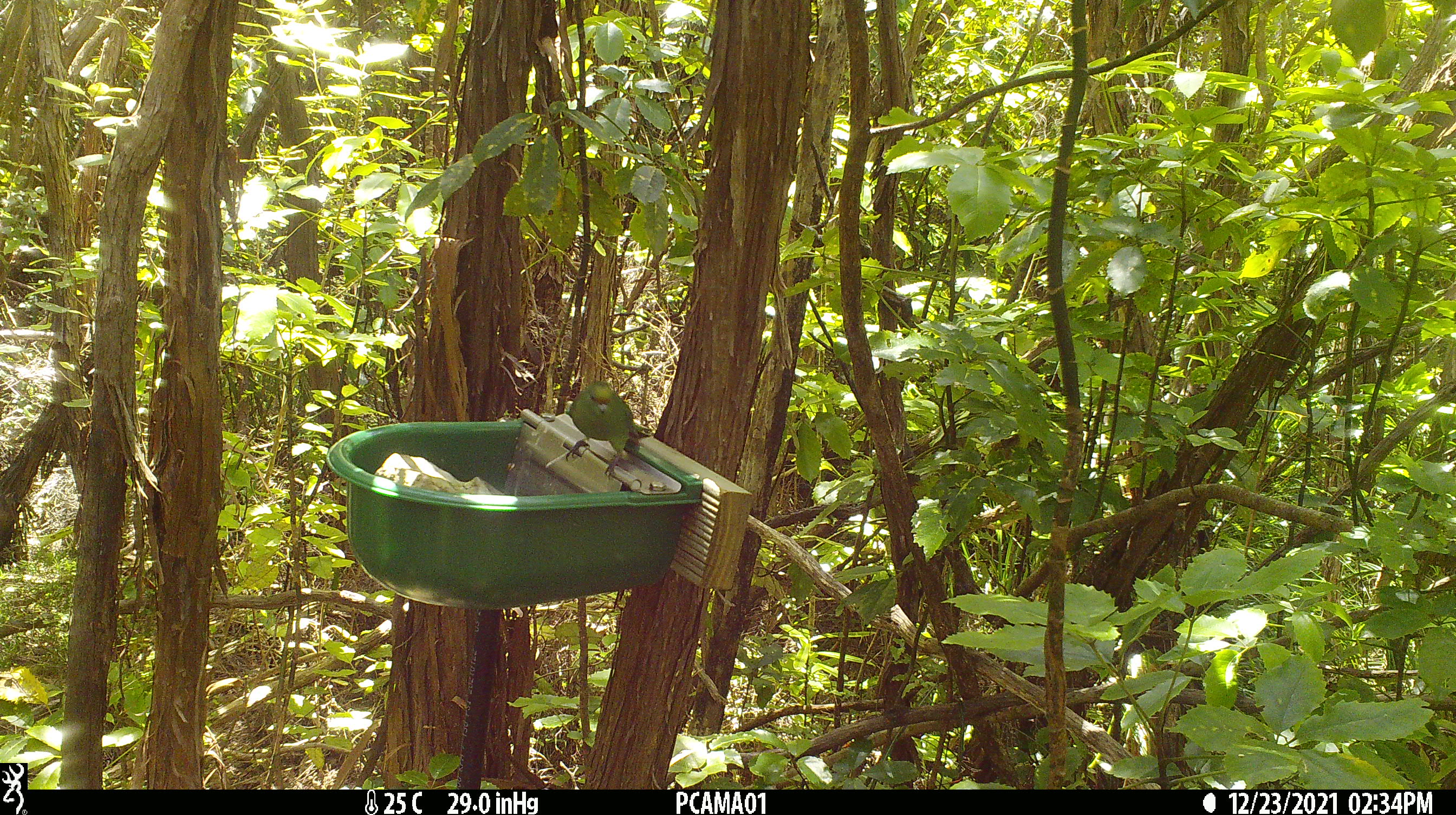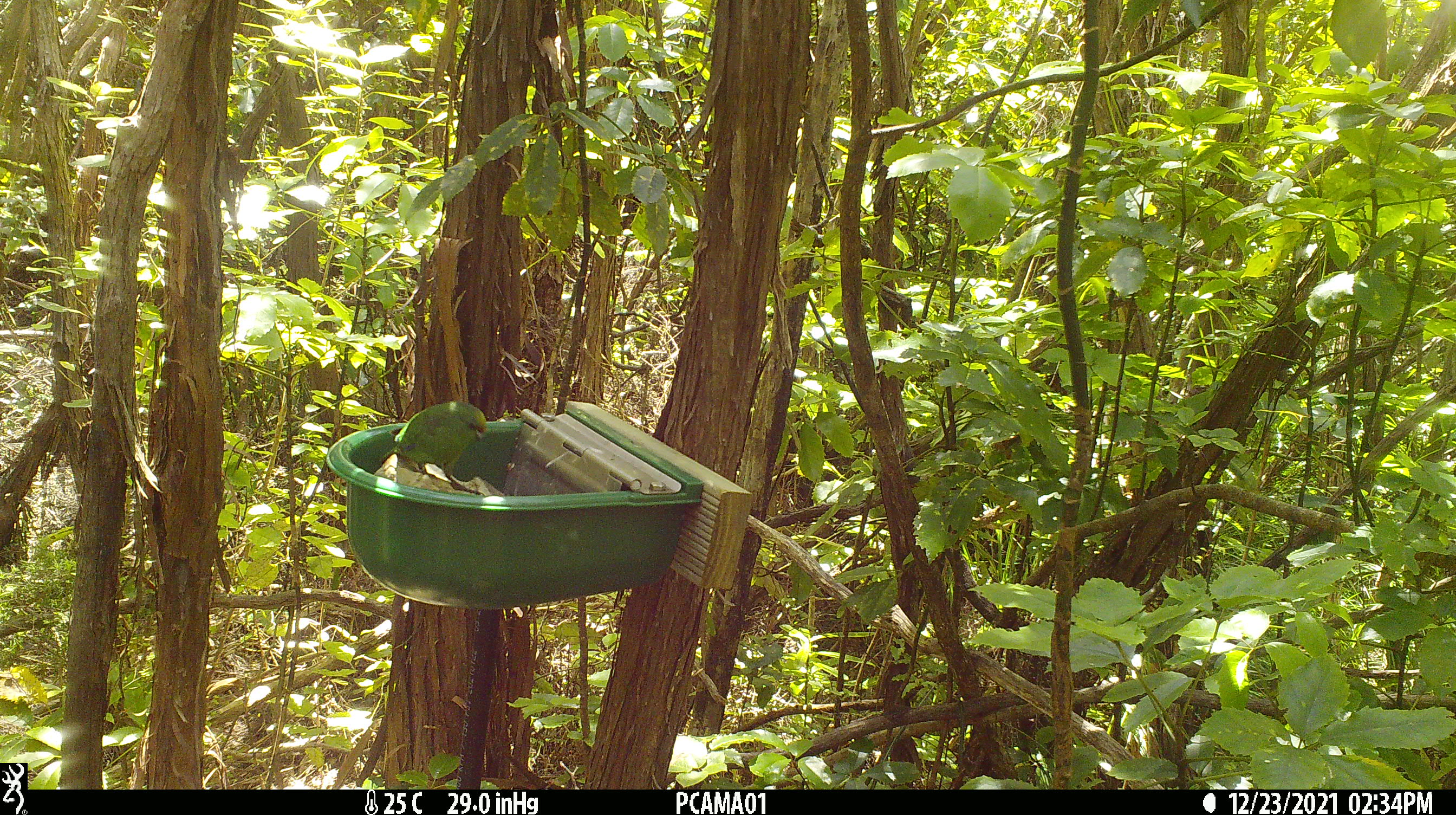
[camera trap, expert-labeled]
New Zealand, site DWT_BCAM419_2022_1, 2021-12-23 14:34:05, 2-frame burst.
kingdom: Animalia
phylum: Chordata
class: Aves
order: Psittaciformes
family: Psittaculidae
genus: Cyanoramphus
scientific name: Cyanoramphus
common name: parakeet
Parakeet (Cyanoramphus).